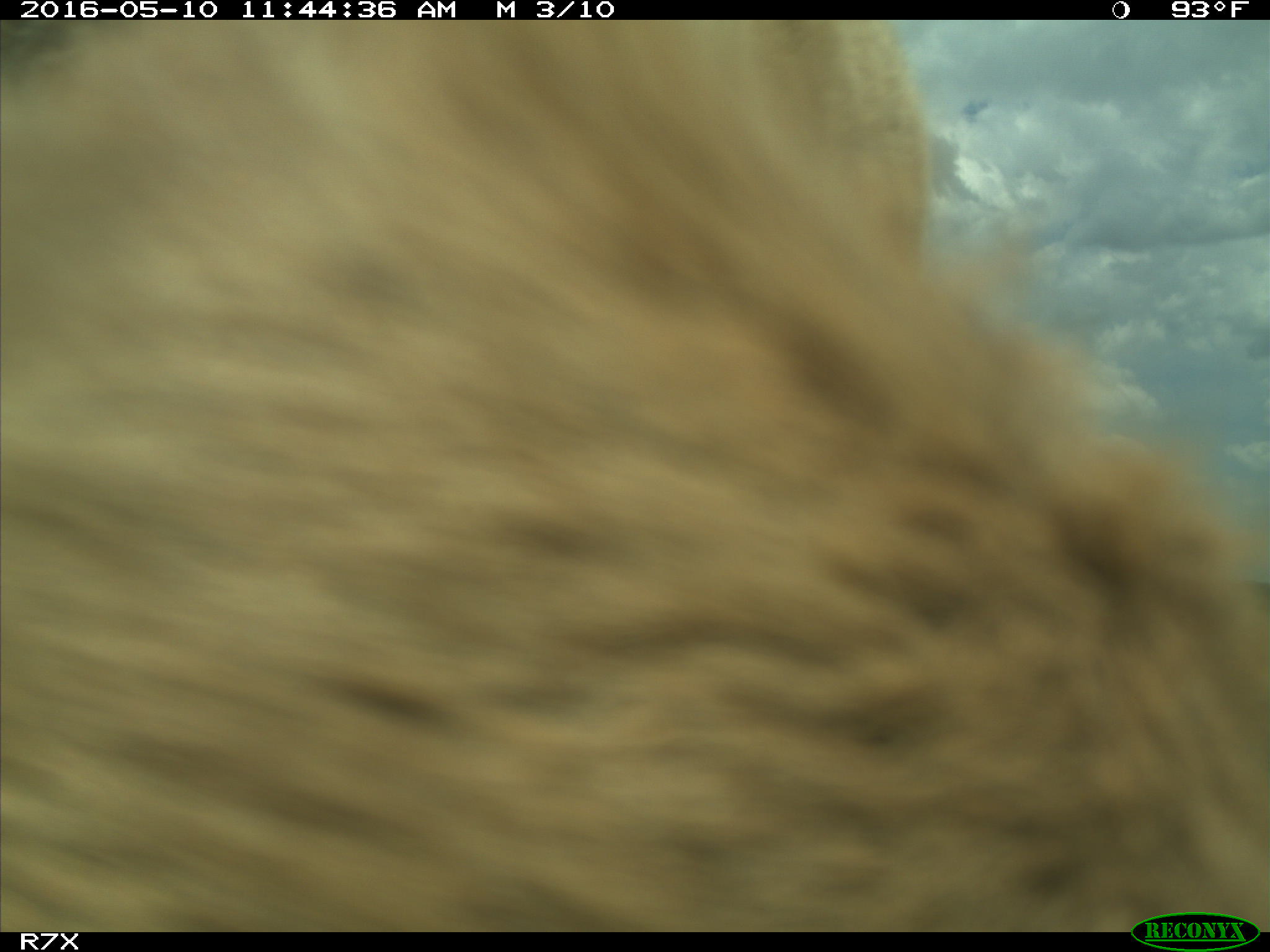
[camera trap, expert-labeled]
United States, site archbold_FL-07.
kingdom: Animalia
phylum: Chordata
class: Mammalia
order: Artiodactyla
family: Bovidae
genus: Bos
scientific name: Bos taurus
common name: domestic cow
Bos taurus (domestic cow).